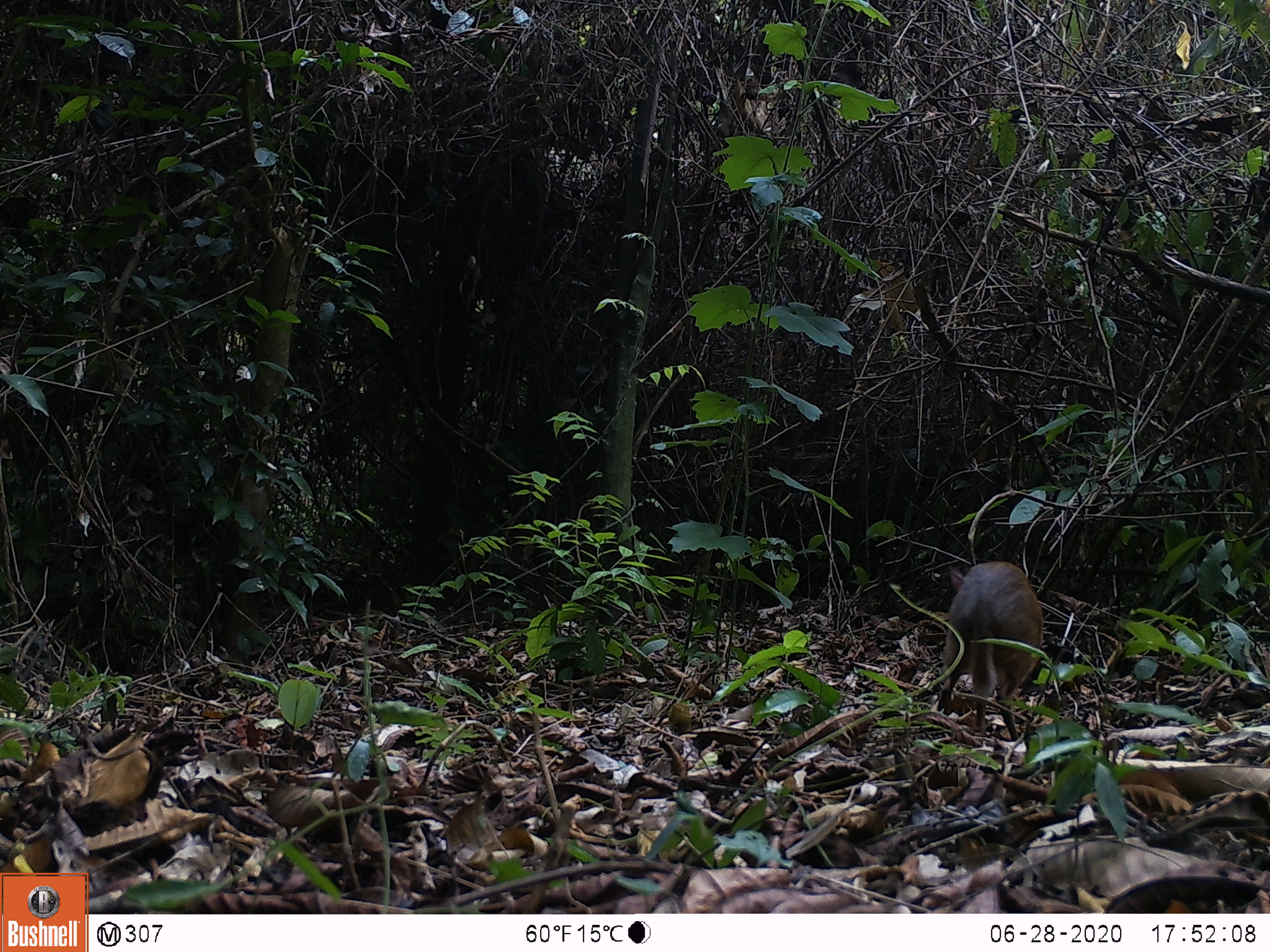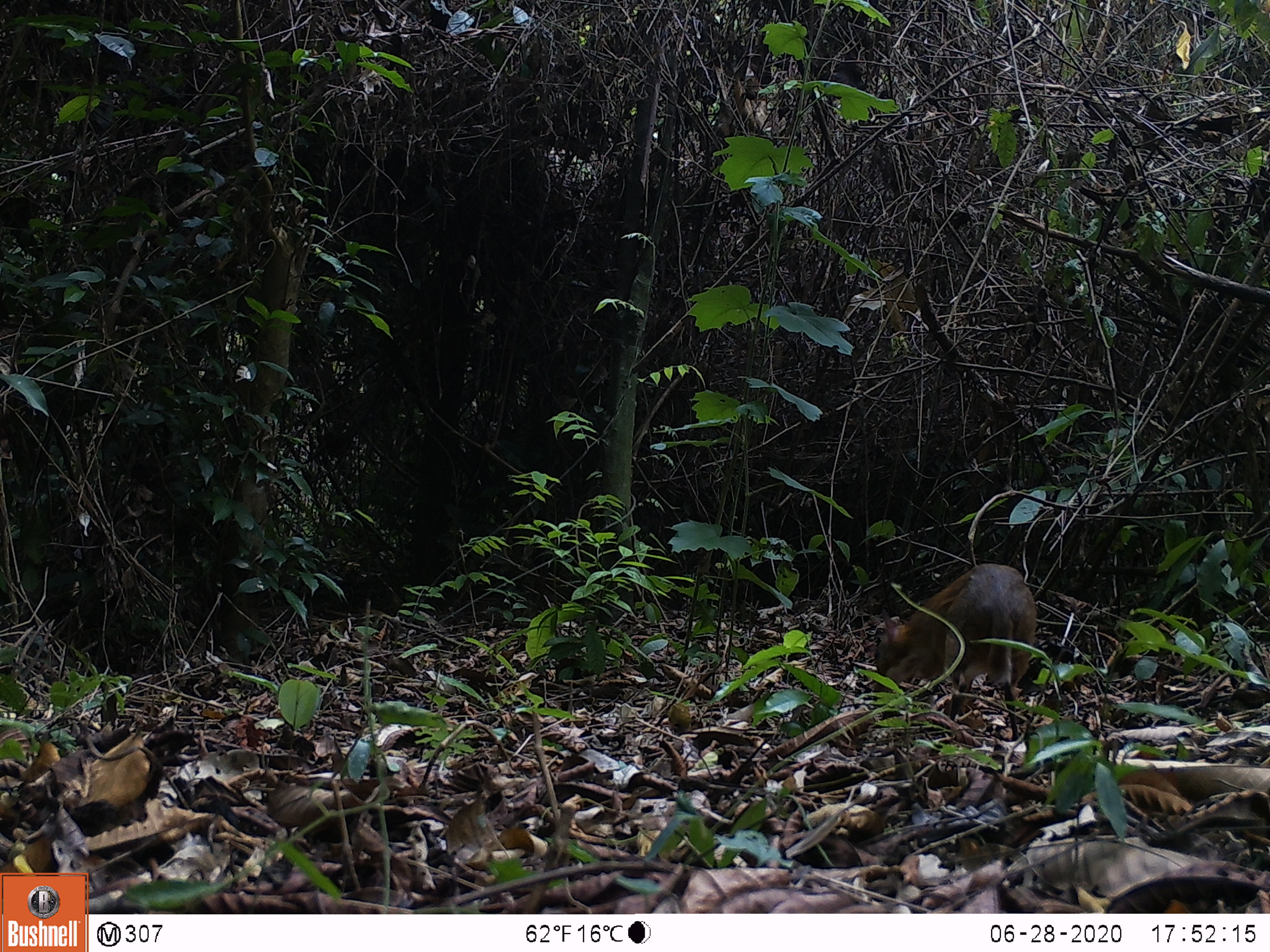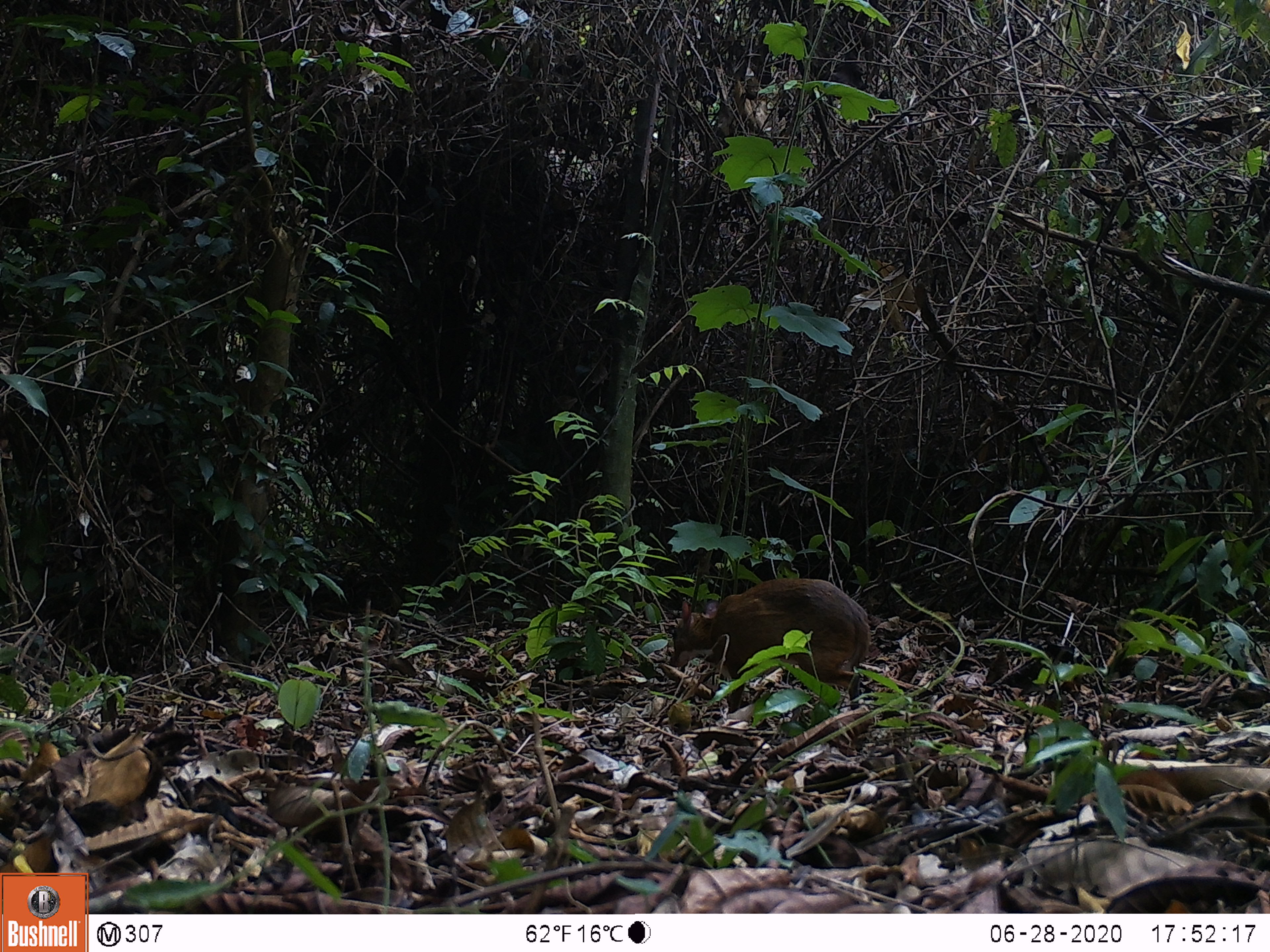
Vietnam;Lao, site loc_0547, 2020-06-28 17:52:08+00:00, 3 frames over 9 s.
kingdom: Animalia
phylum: Chordata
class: Mammalia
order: Artiodactyla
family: Tragulidae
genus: Moschiola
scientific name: Moschiola meminna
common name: chevrotain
Chevrotain (Moschiola meminna). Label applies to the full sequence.